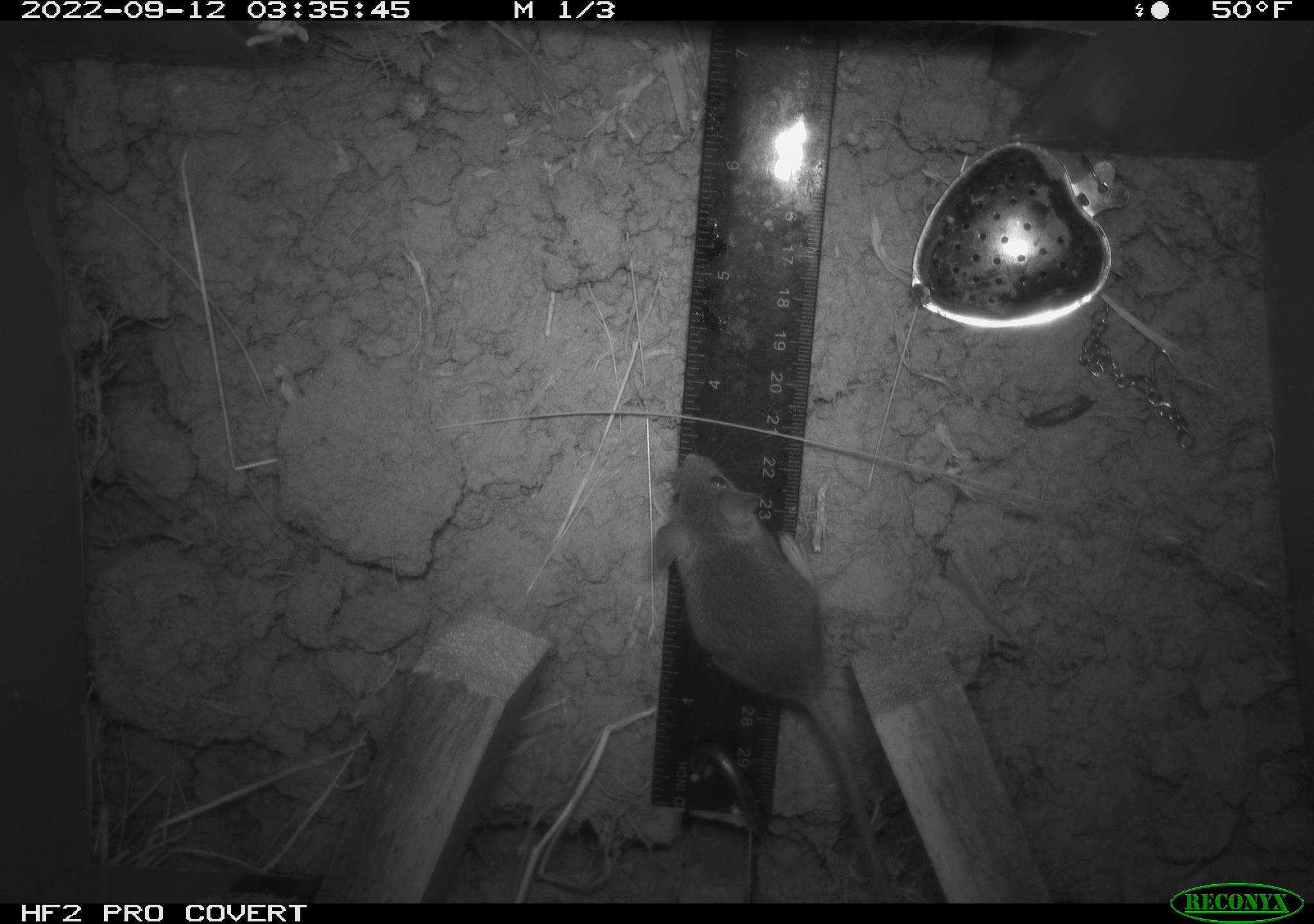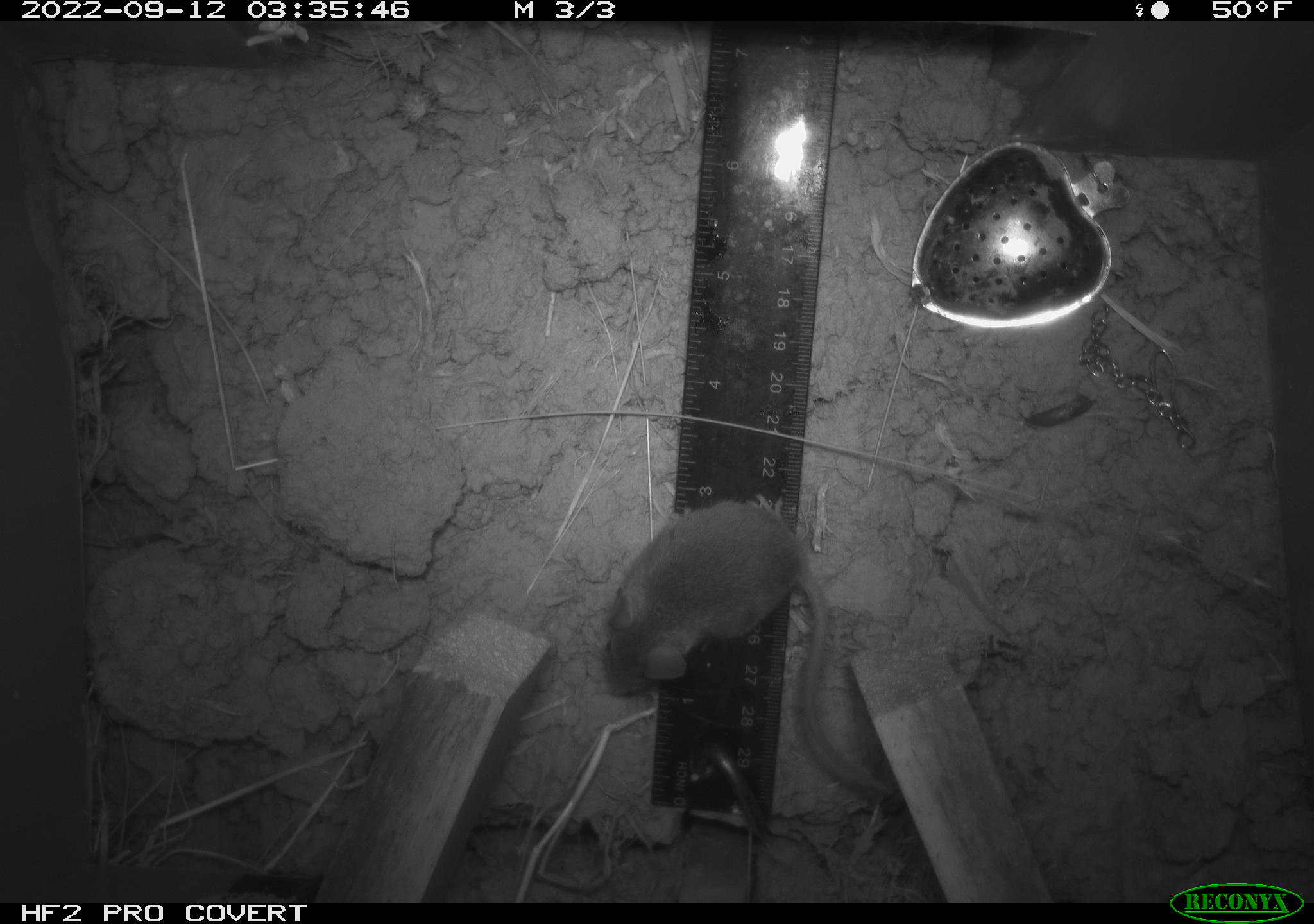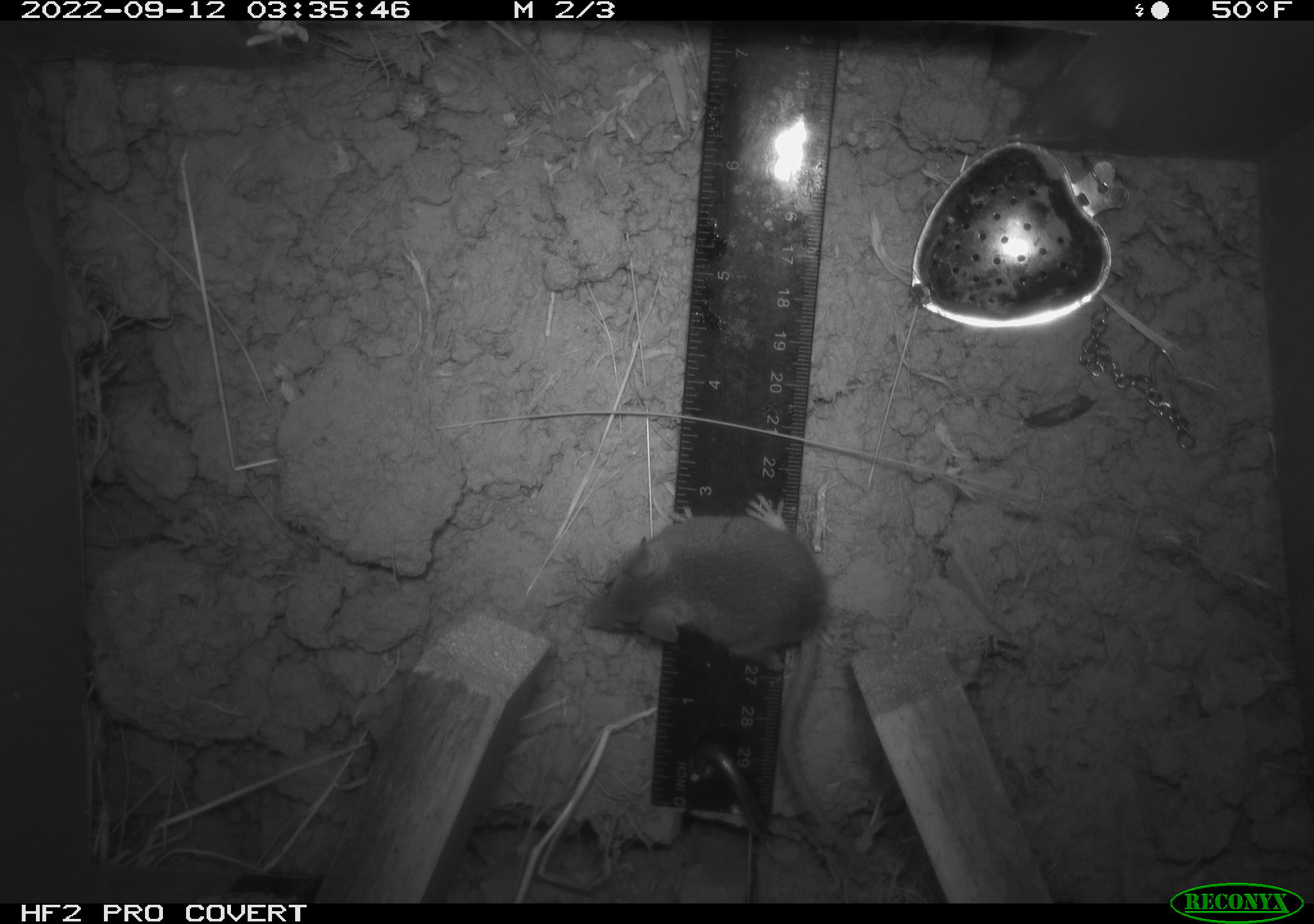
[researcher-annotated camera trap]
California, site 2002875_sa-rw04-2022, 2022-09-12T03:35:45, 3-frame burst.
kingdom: Animalia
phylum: Chordata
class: Mammalia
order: Rodentia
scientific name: Rodentia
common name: mouse species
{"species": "mouse species (Rodentia)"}